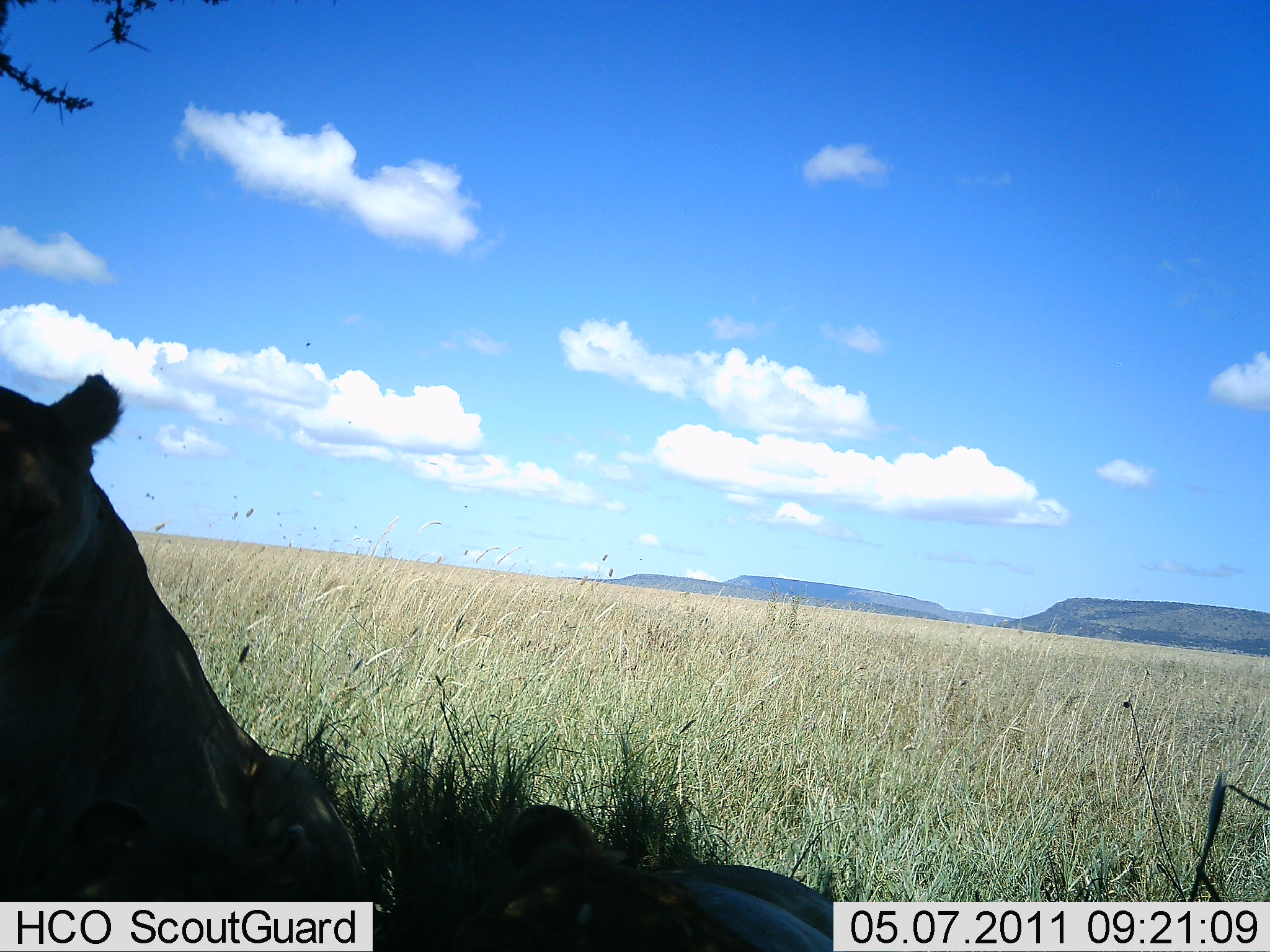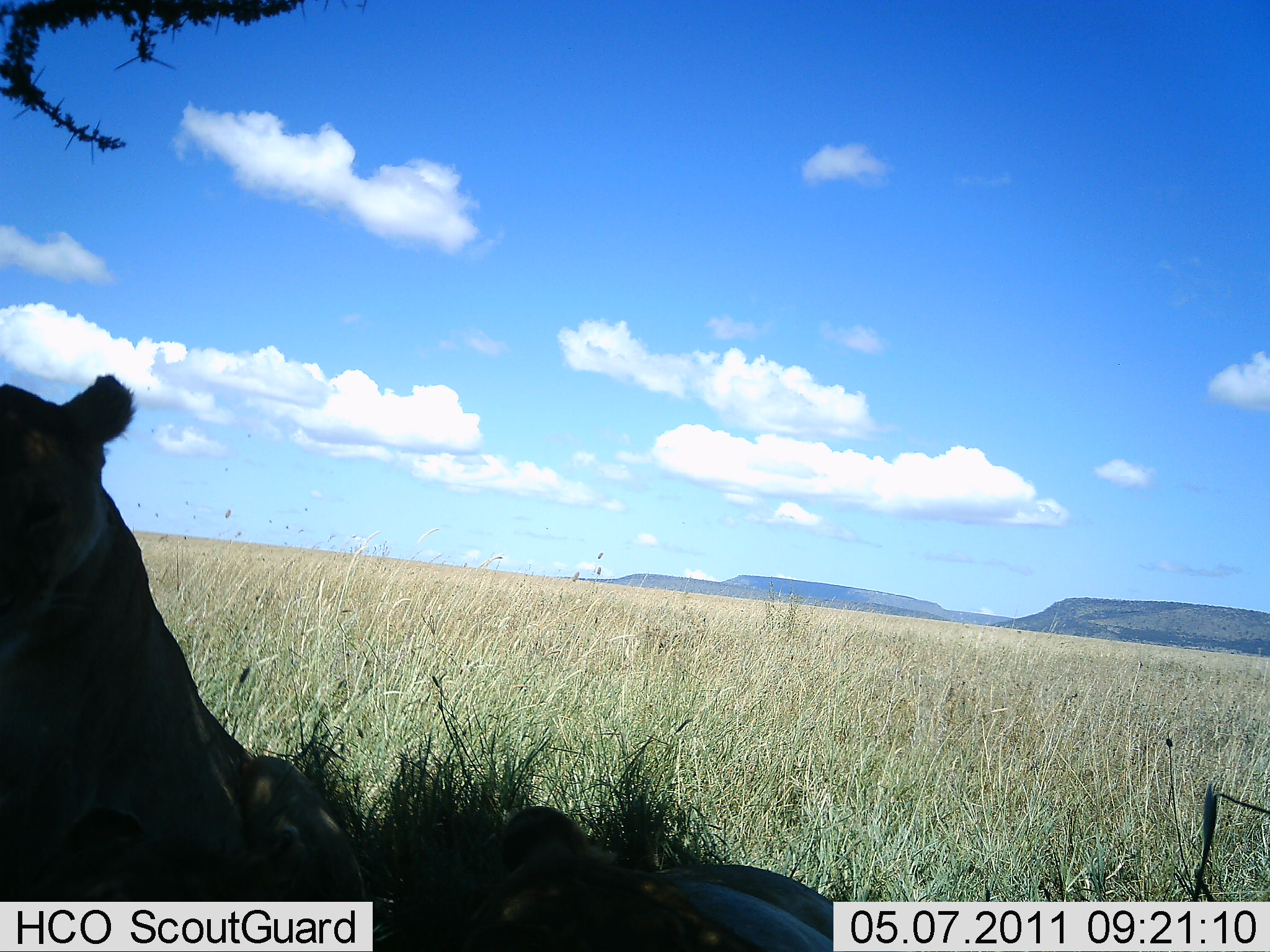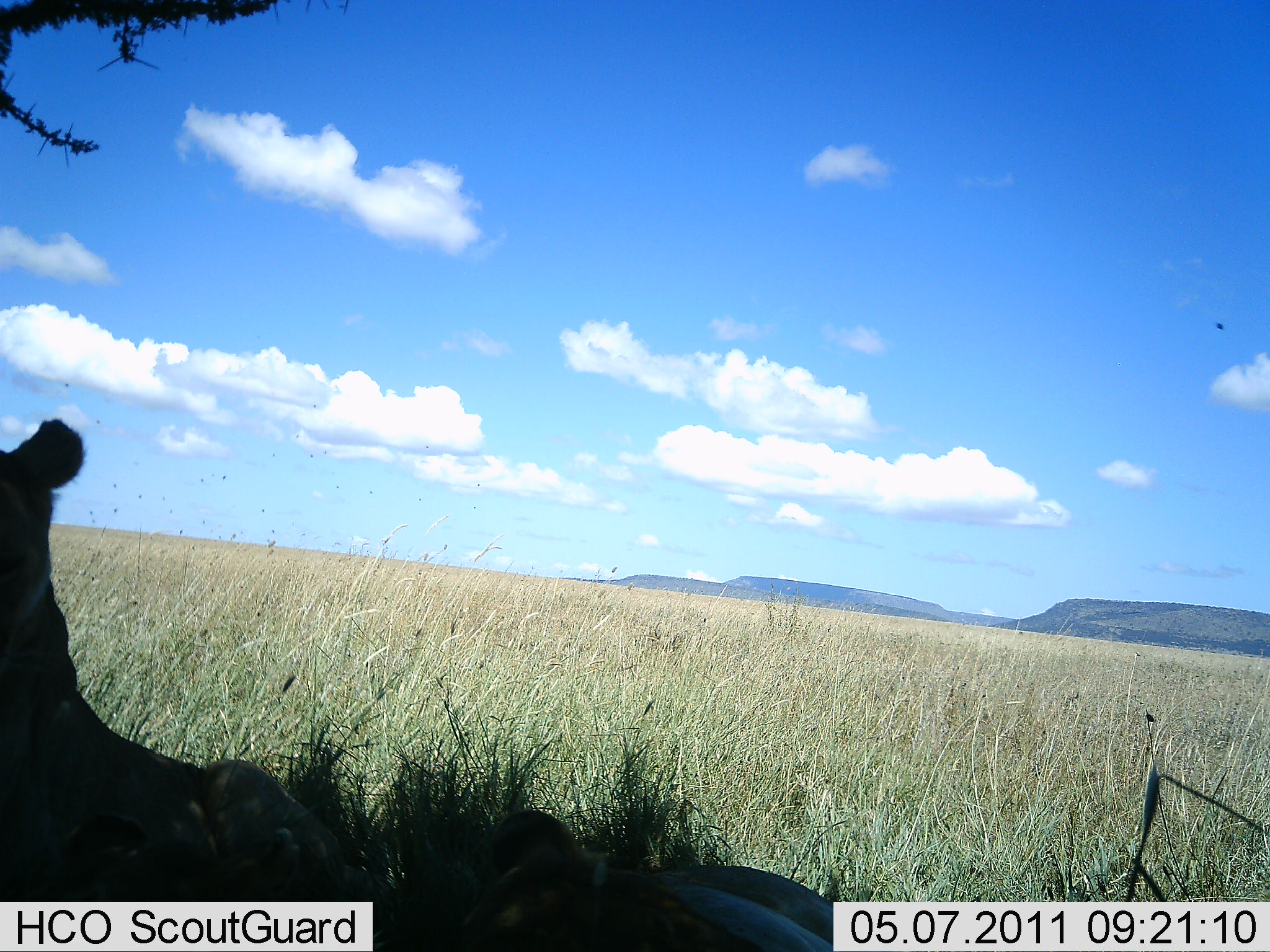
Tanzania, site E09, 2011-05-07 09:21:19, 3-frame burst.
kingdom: Animalia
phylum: Chordata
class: Mammalia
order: Carnivora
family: Felidae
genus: Panthera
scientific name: Panthera leo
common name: lion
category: lionfemale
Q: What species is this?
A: Lionfemale (lion) (Panthera leo).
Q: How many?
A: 2.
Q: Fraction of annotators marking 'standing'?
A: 0%.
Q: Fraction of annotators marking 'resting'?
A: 100%.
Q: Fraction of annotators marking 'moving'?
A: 0%.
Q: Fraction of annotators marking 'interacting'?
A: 0%.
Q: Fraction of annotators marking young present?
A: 0%.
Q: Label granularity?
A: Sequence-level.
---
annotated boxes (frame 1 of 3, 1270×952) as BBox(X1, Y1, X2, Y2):
animal: BBox(0, 372, 381, 902); BBox(438, 790, 841, 952)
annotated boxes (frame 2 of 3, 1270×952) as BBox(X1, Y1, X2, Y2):
animal: BBox(0, 372, 381, 902); BBox(438, 790, 841, 952)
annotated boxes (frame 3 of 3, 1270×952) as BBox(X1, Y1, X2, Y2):
animal: BBox(0, 372, 381, 902); BBox(438, 790, 841, 952)